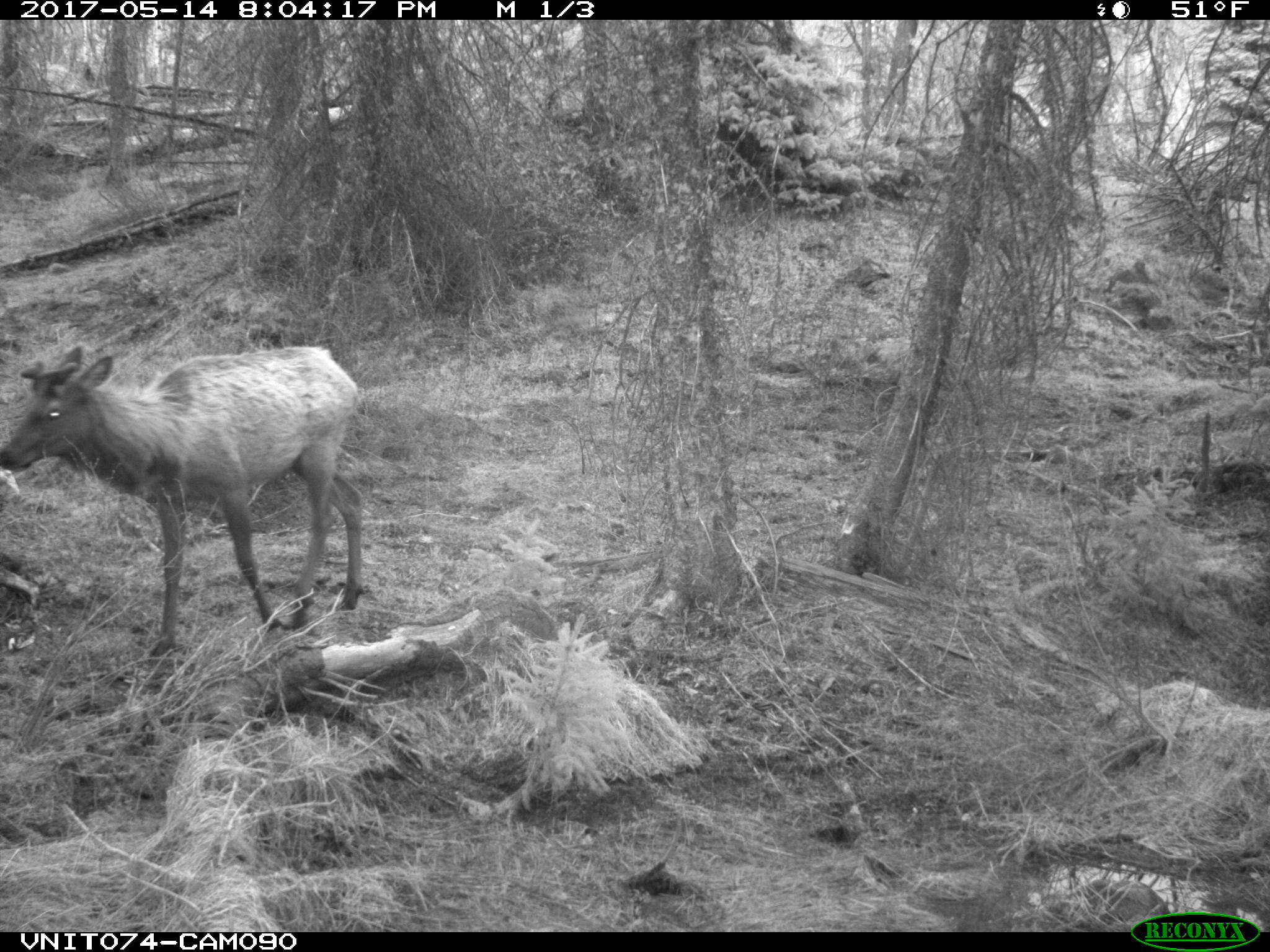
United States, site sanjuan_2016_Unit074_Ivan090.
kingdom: Animalia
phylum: Chordata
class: Mammalia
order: Artiodactyla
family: Cervidae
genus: Cervus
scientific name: Cervus elaphus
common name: red deer